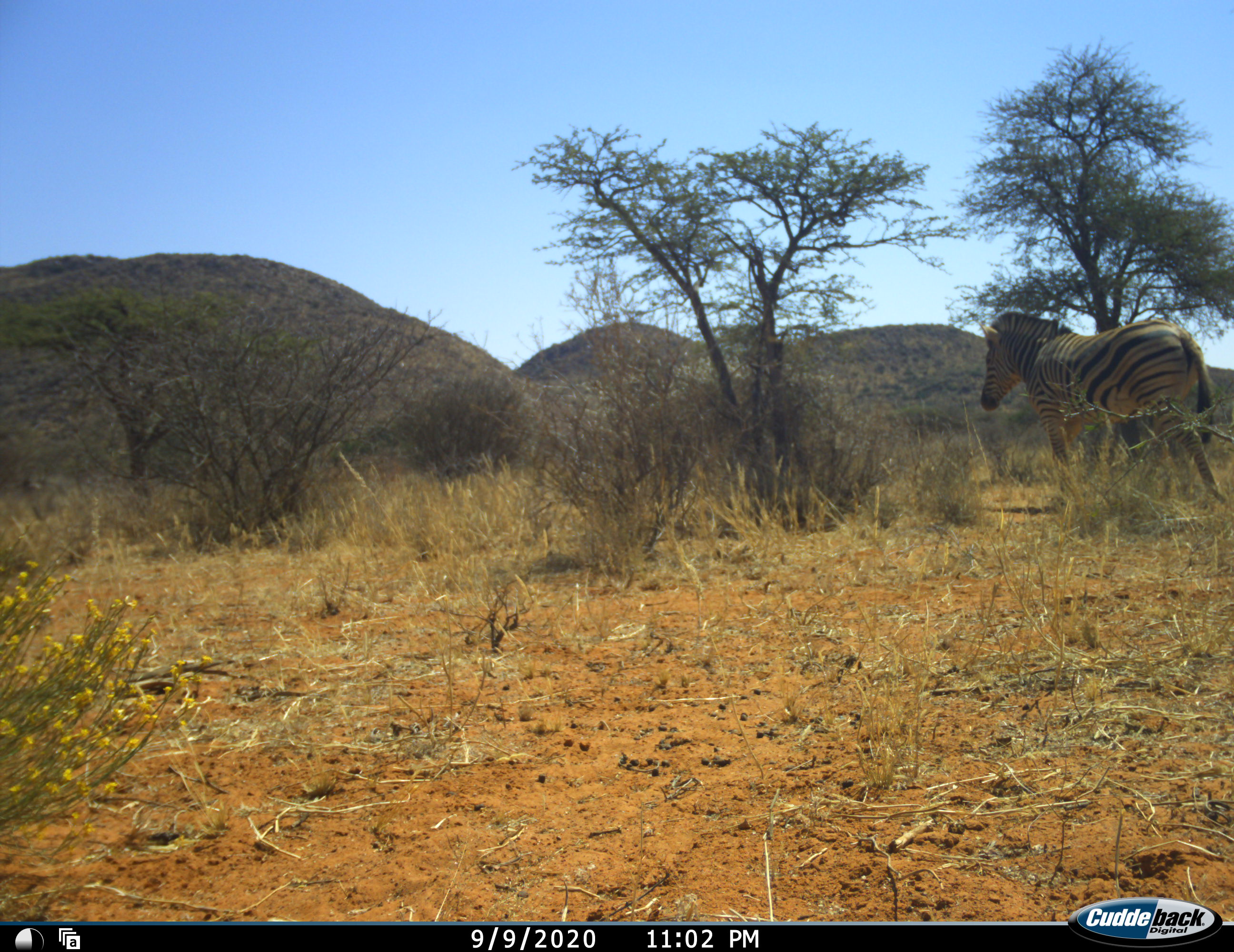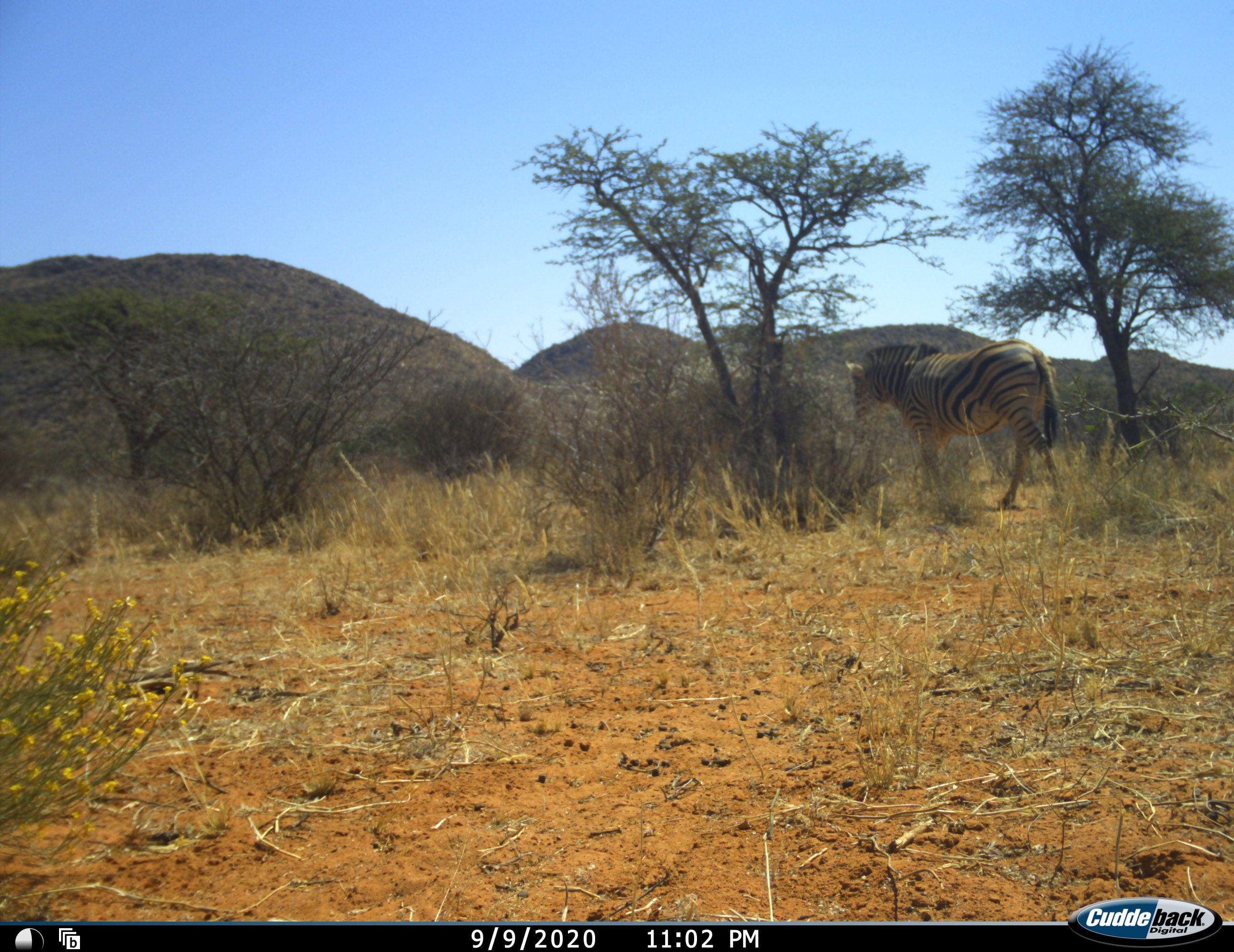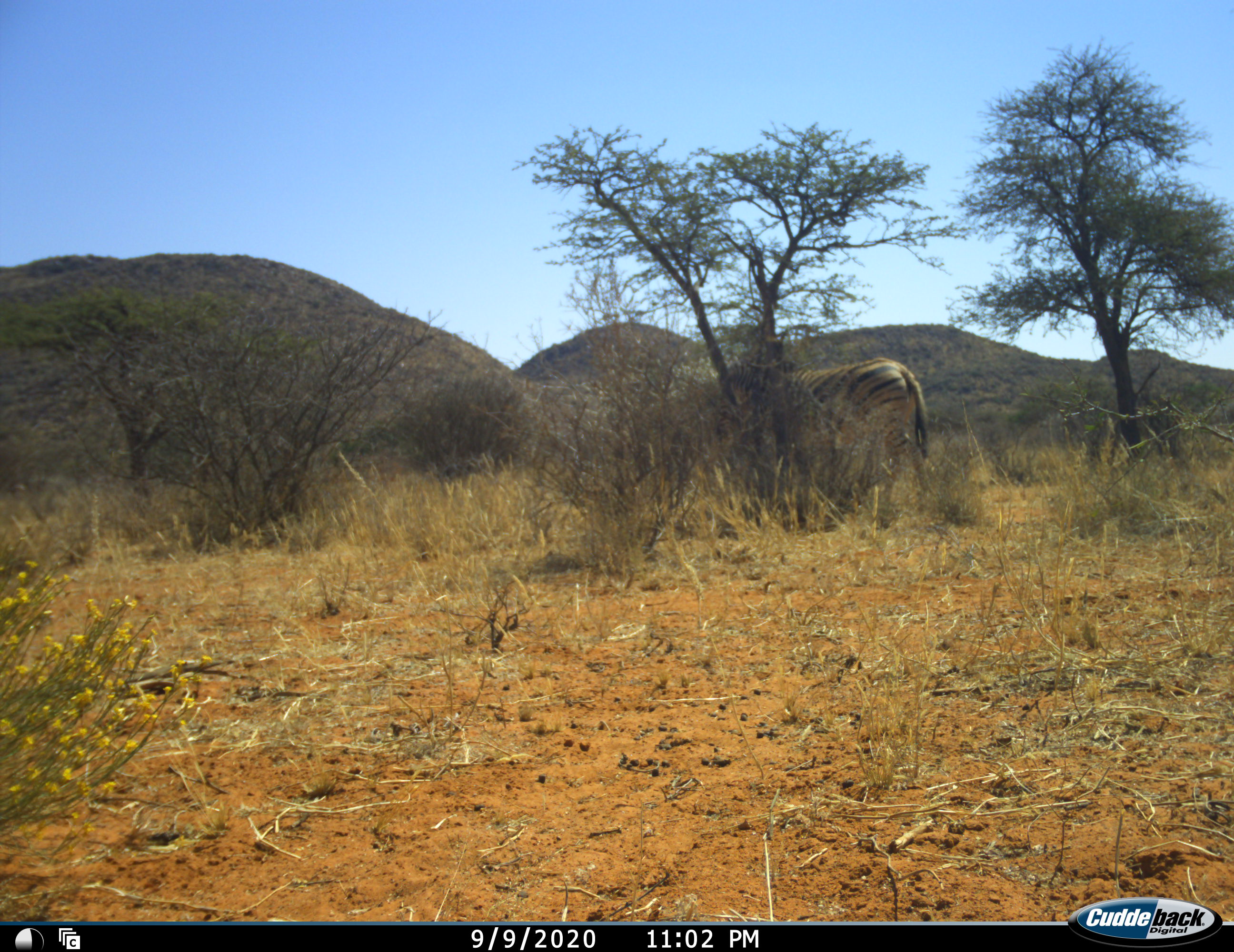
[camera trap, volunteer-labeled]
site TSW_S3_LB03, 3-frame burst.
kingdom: Animalia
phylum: Chordata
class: Mammalia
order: Perissodactyla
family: Equidae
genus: Equus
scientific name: Equus quagga burchellii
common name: burchell's zebra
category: zebraburchells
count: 1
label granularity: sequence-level